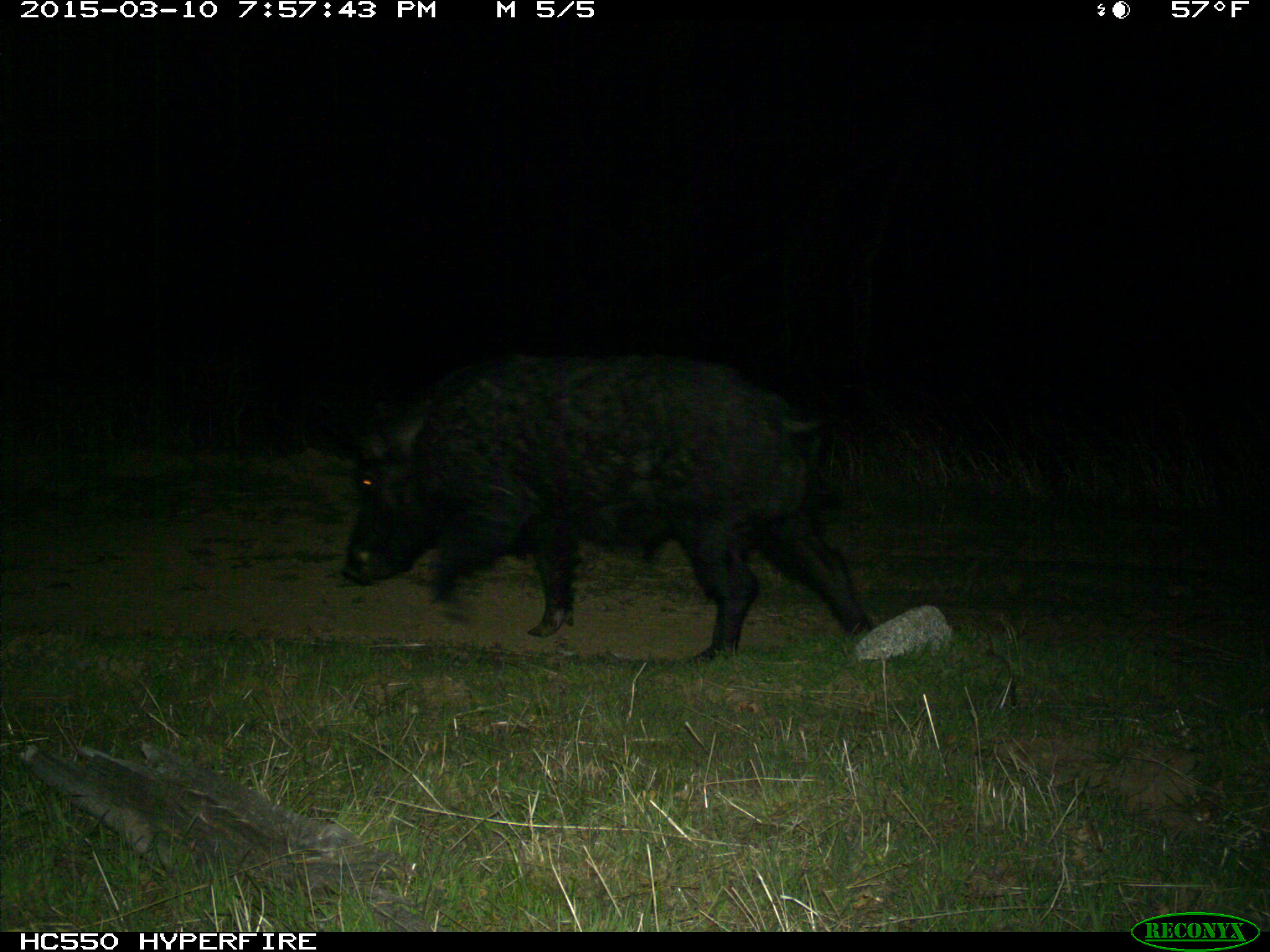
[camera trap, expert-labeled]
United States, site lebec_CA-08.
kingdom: Animalia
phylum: Chordata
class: Mammalia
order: Artiodactyla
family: Suidae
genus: Sus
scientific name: Sus scrofa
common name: wild boar